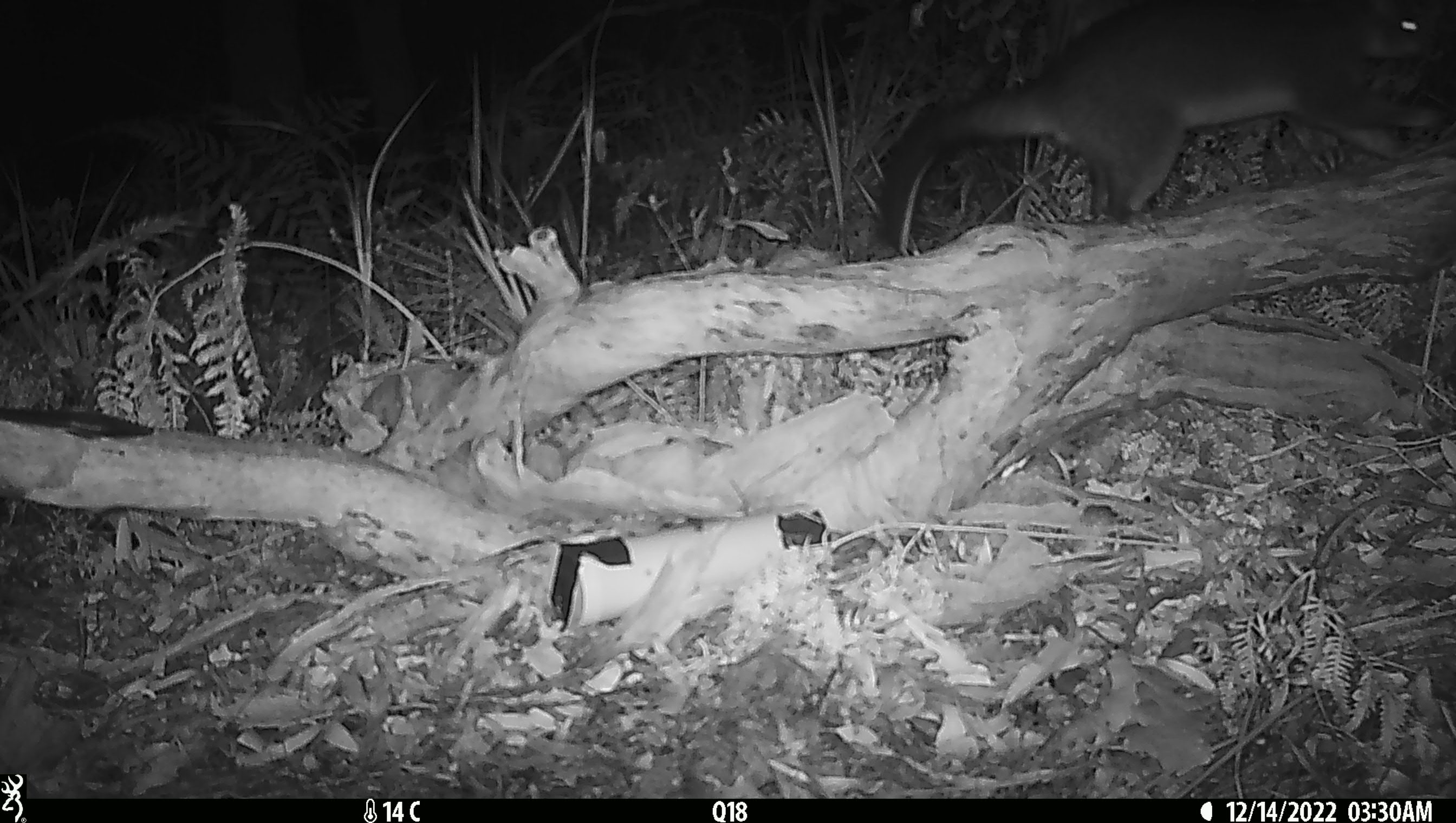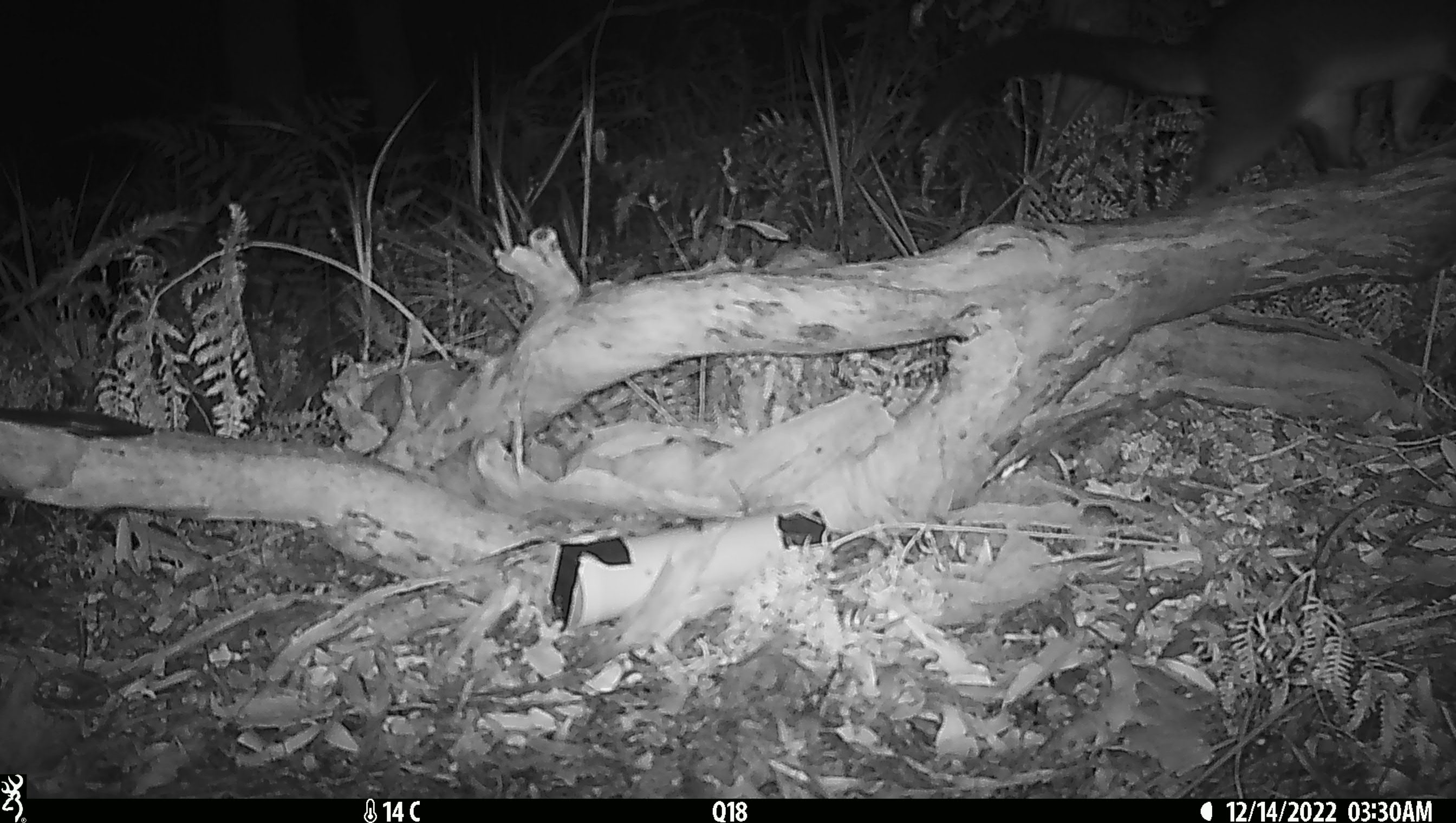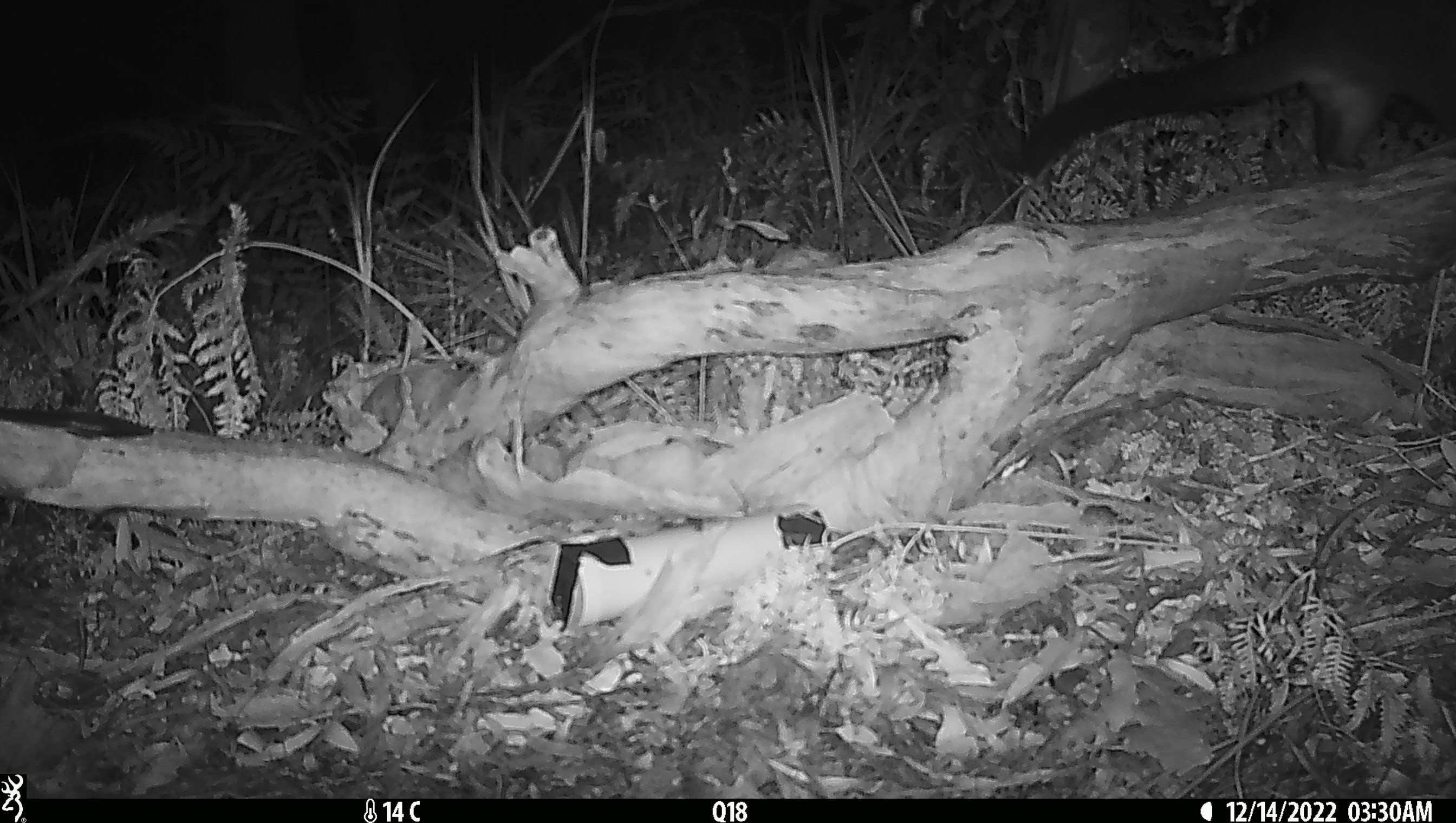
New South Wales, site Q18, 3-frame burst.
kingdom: Animalia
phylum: Chordata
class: Mammalia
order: Diprotodontia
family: Phalangeridae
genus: Trichosurus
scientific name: Trichosurus vulpecula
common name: common brushtail possum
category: possum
Possum (common brushtail possum) (Trichosurus vulpecula).